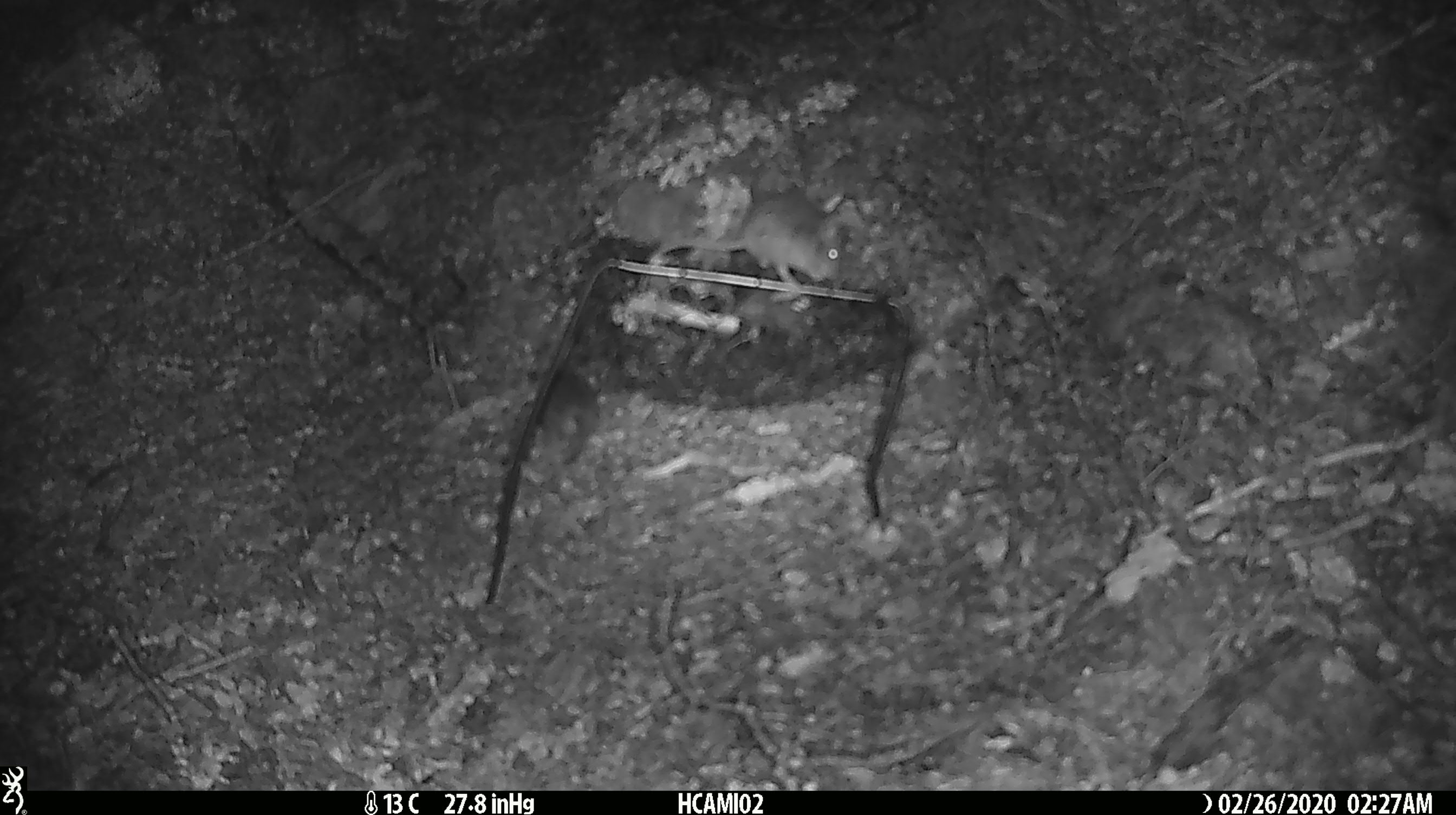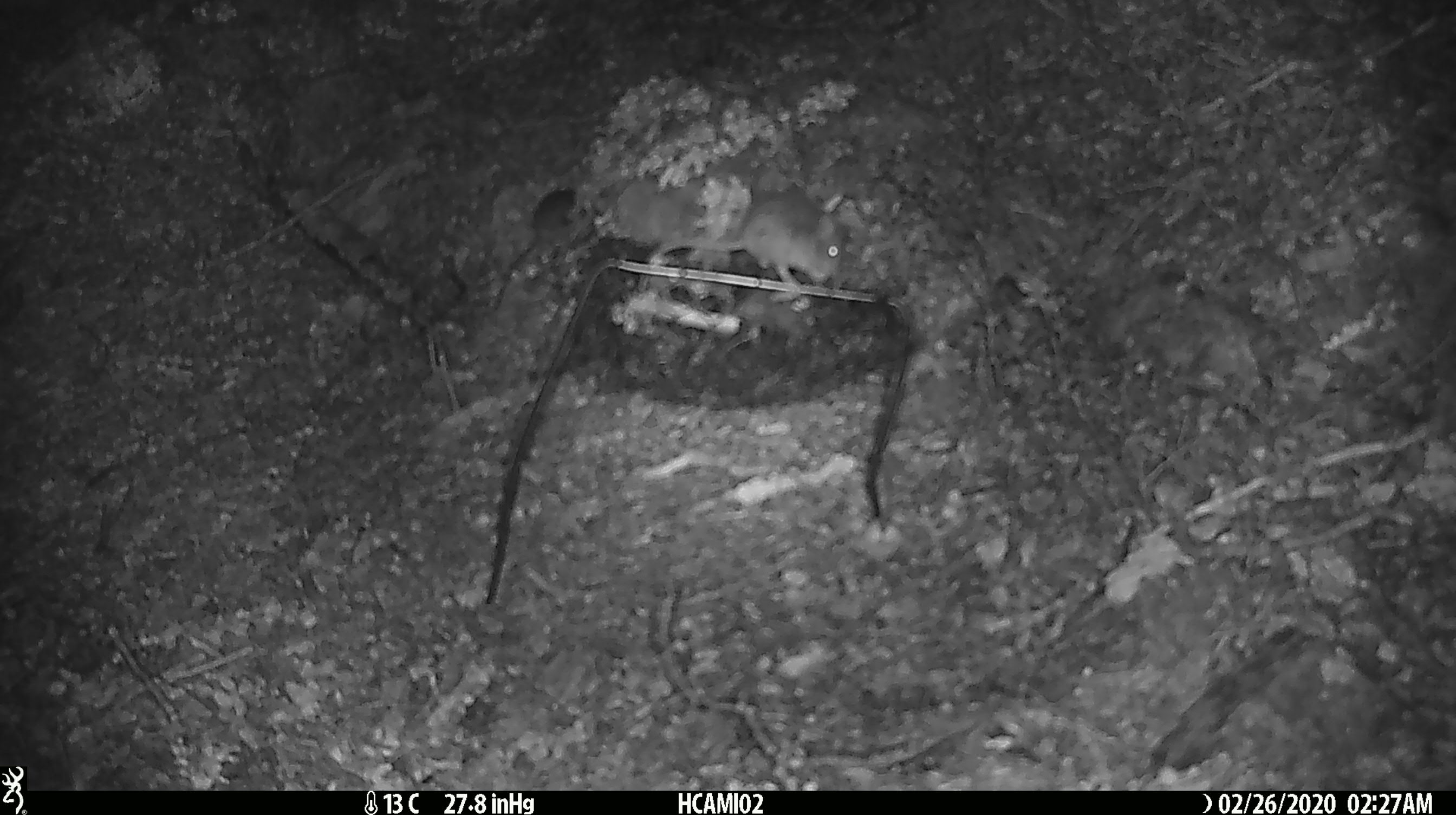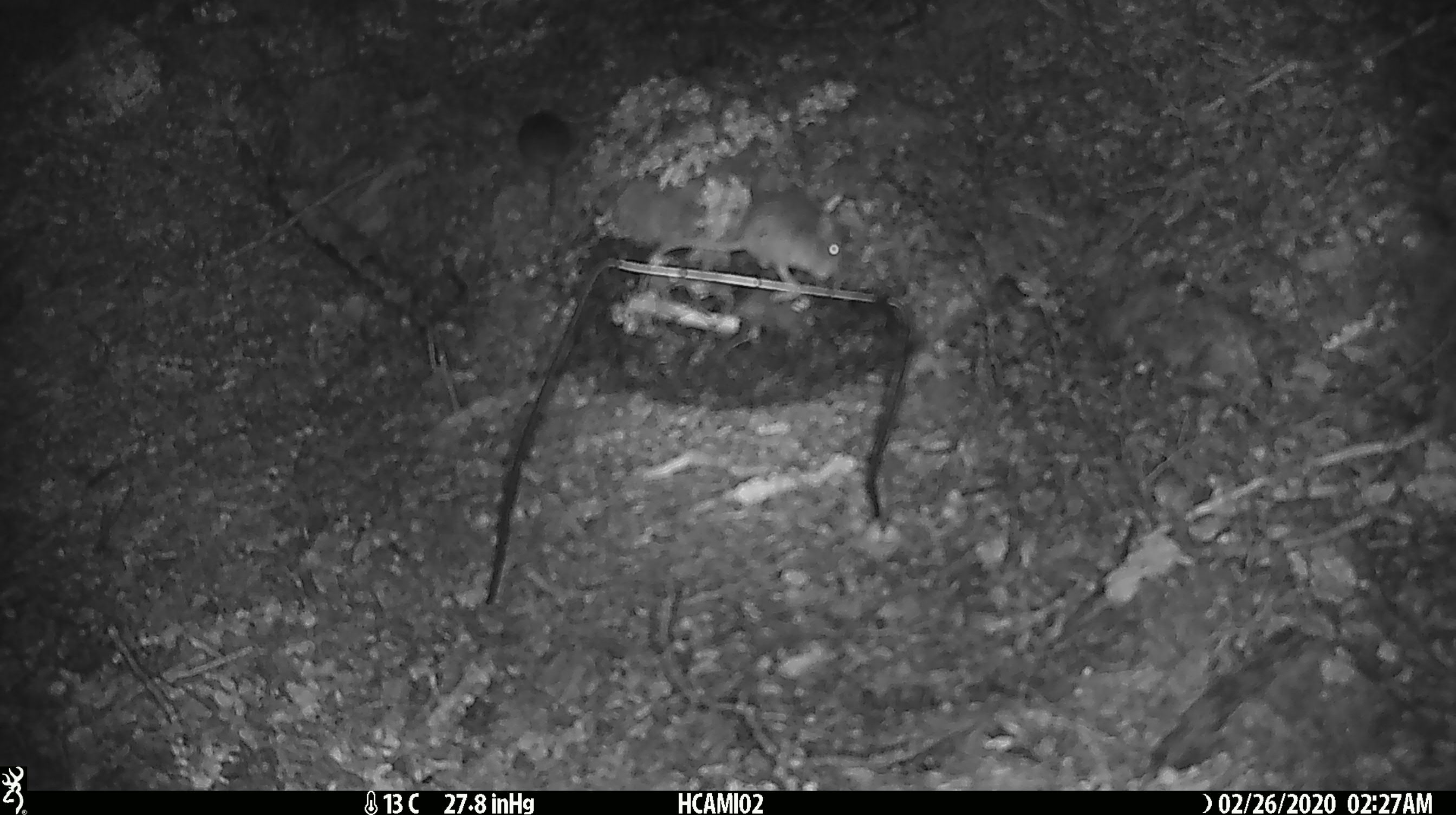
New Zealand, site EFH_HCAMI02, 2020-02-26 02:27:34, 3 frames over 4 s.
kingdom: Animalia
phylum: Chordata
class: Mammalia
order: Rodentia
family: Muridae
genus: Mus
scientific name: Mus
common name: mouse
Mouse (Mus).